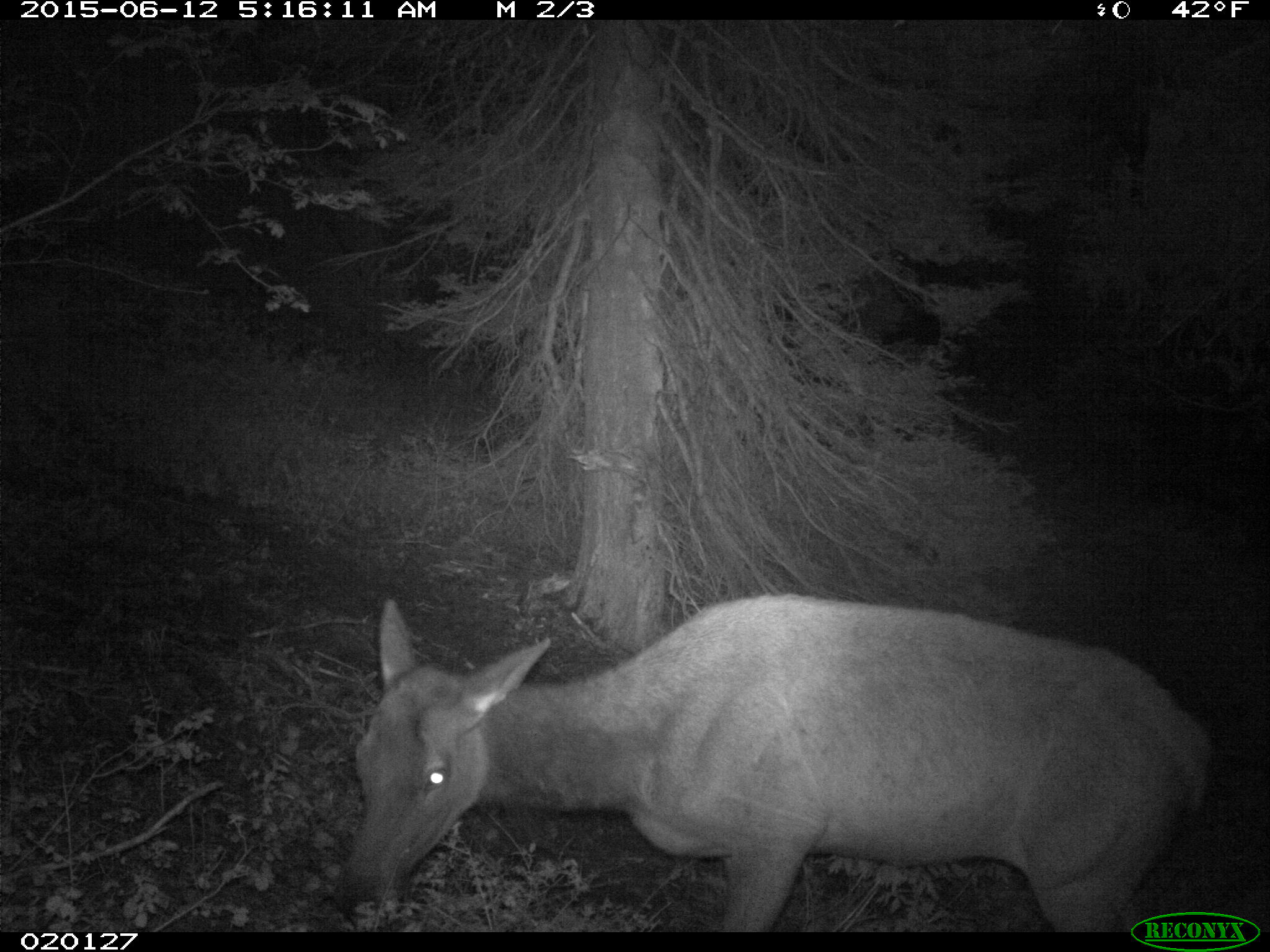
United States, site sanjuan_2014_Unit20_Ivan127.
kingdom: Animalia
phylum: Chordata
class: Mammalia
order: Artiodactyla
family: Cervidae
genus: Cervus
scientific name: Cervus elaphus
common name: red deer